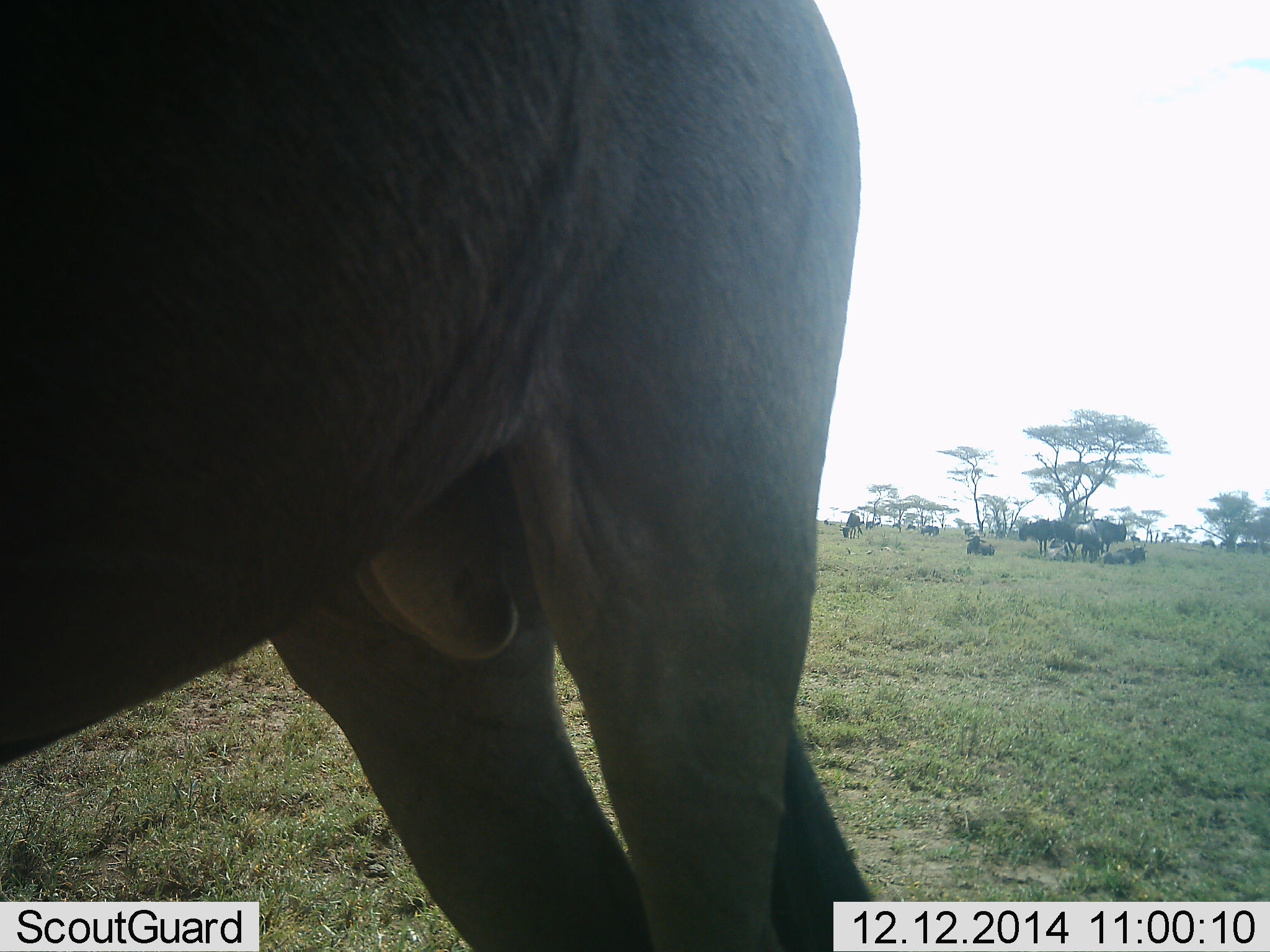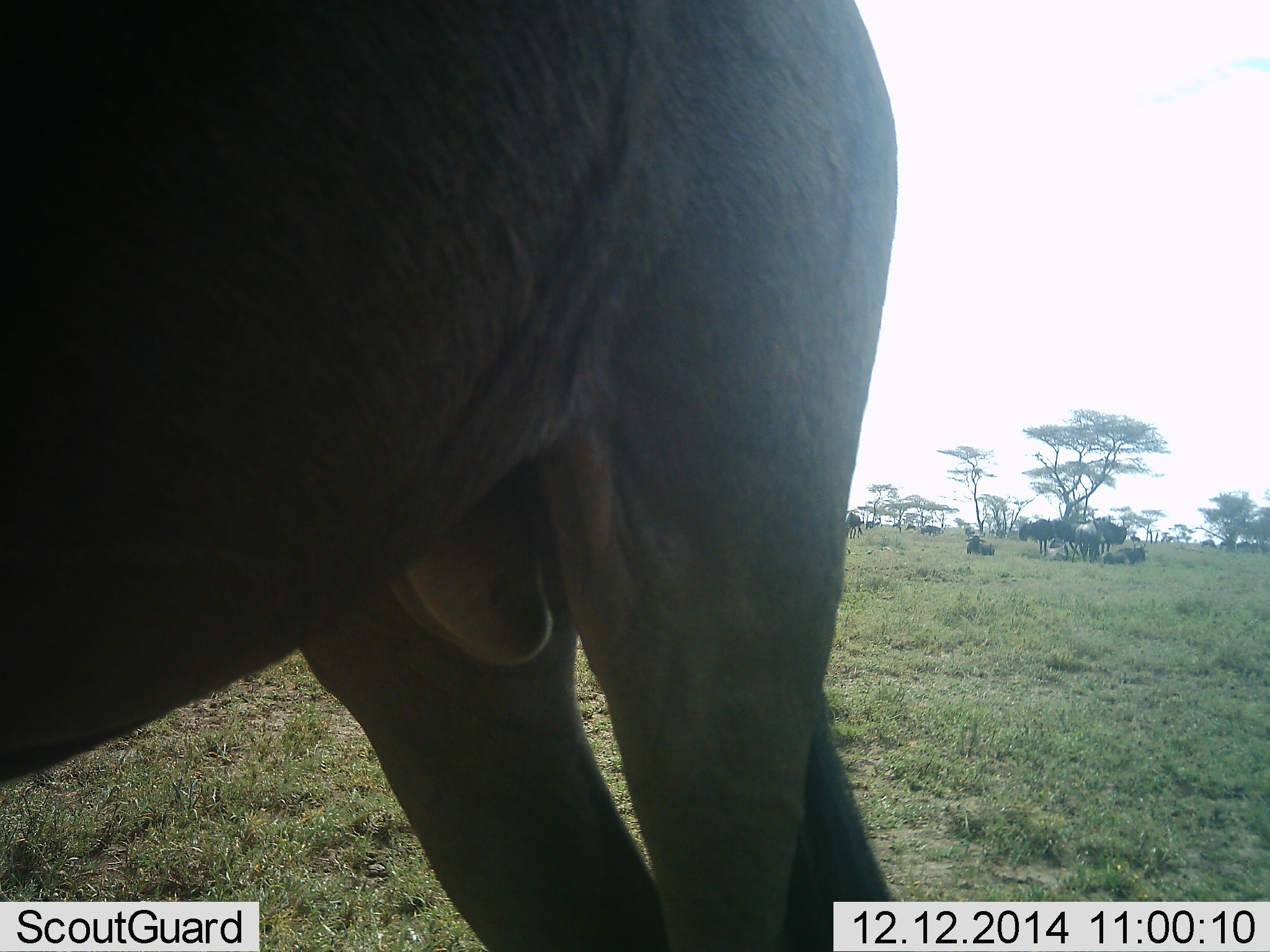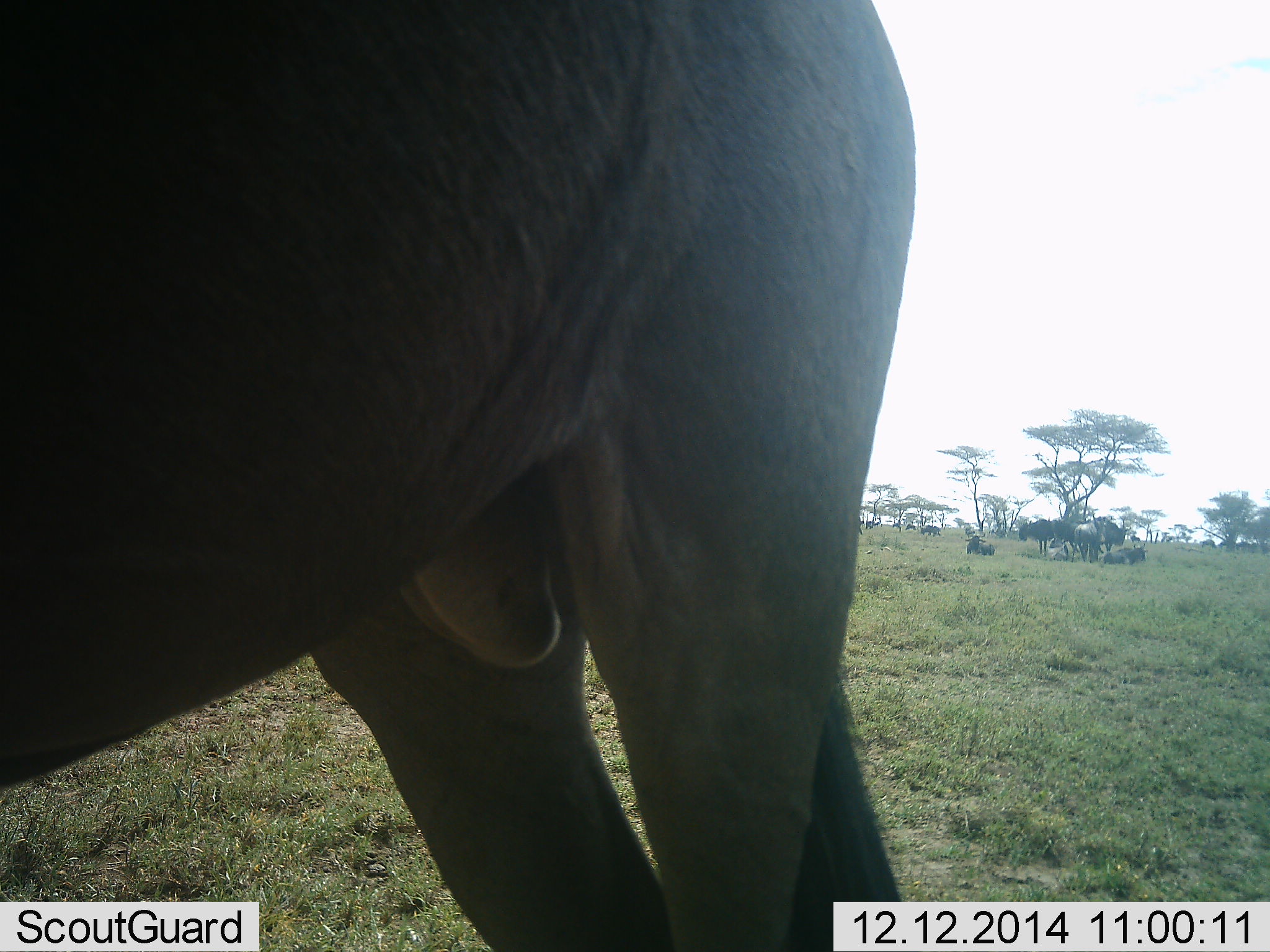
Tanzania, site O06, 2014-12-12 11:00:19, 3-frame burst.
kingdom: Animalia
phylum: Chordata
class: Mammalia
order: Artiodactyla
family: Bovidae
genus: Connochaetes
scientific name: Connochaetes taurinus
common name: blue wildebeest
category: wildebeest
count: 11-50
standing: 100%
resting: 80%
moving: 10%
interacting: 10%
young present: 0%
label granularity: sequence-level